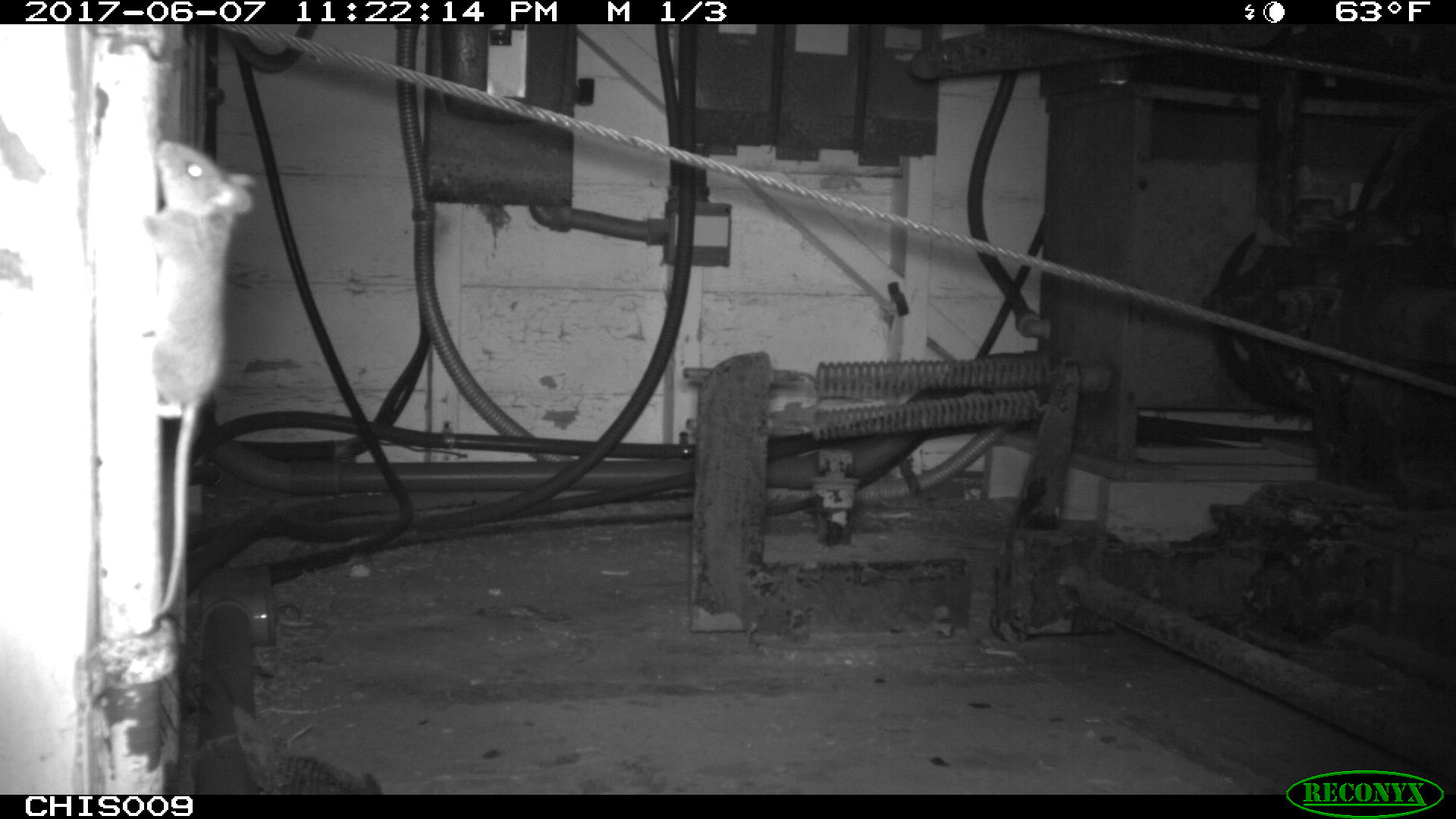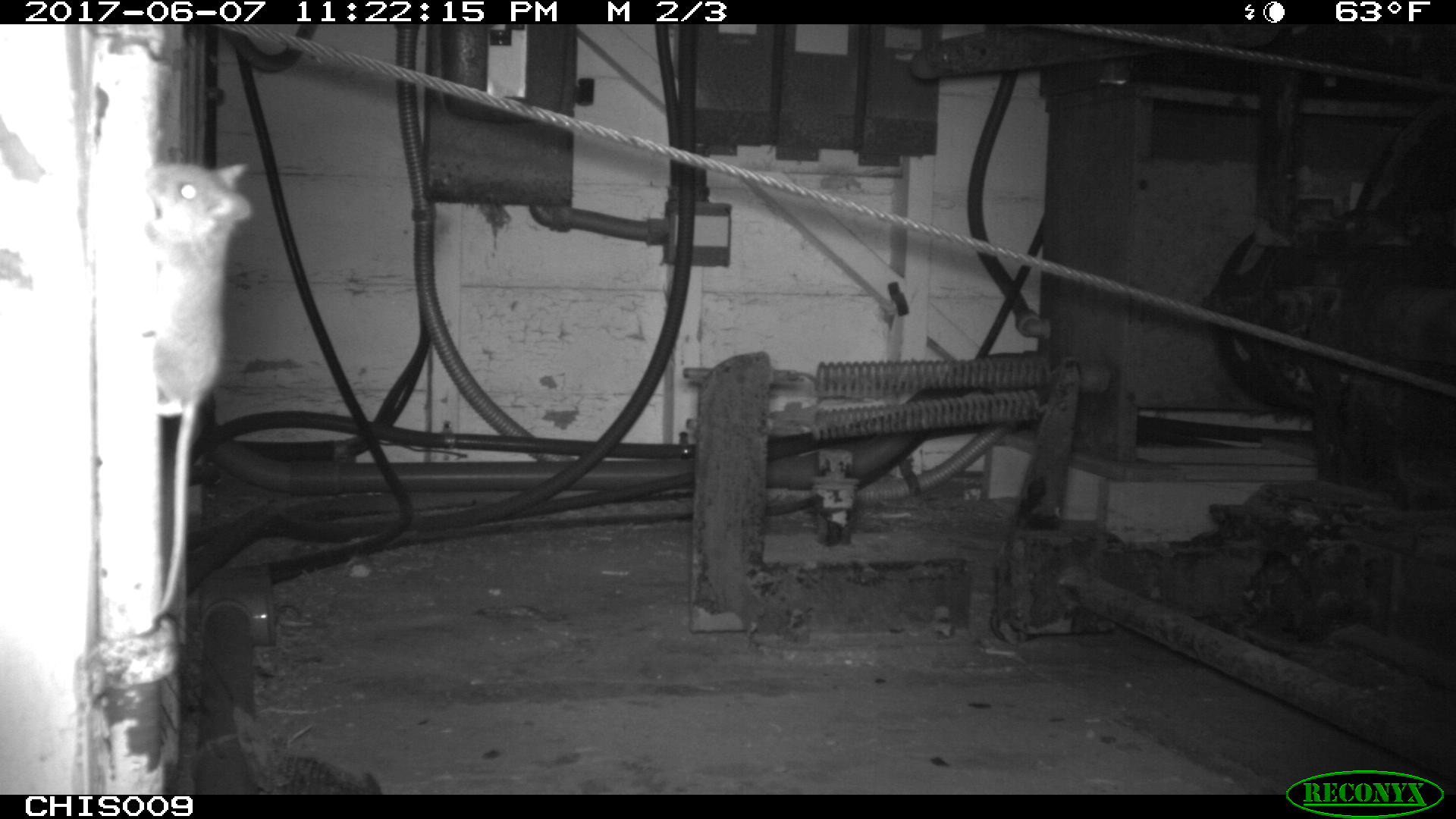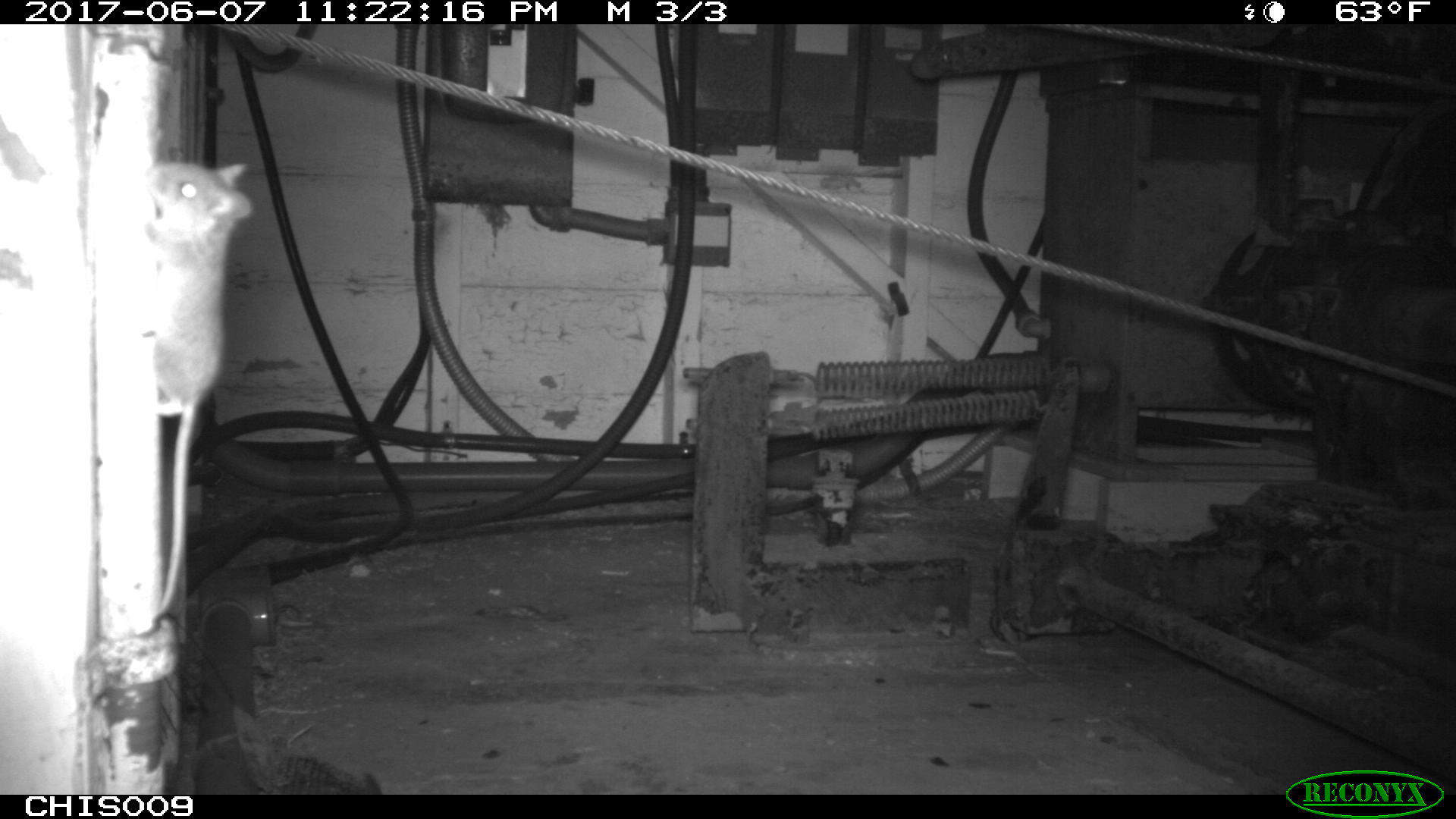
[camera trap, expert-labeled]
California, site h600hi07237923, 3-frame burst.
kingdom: Animalia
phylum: Chordata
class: Mammalia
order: Rodentia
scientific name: Rodentia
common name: rodent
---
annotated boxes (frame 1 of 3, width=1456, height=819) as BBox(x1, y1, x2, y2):
rodent: BBox(143, 136, 257, 618)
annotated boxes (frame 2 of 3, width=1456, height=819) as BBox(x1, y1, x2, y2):
rodent: BBox(143, 159, 253, 617)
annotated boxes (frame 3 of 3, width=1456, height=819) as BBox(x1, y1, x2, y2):
rodent: BBox(145, 161, 254, 617)